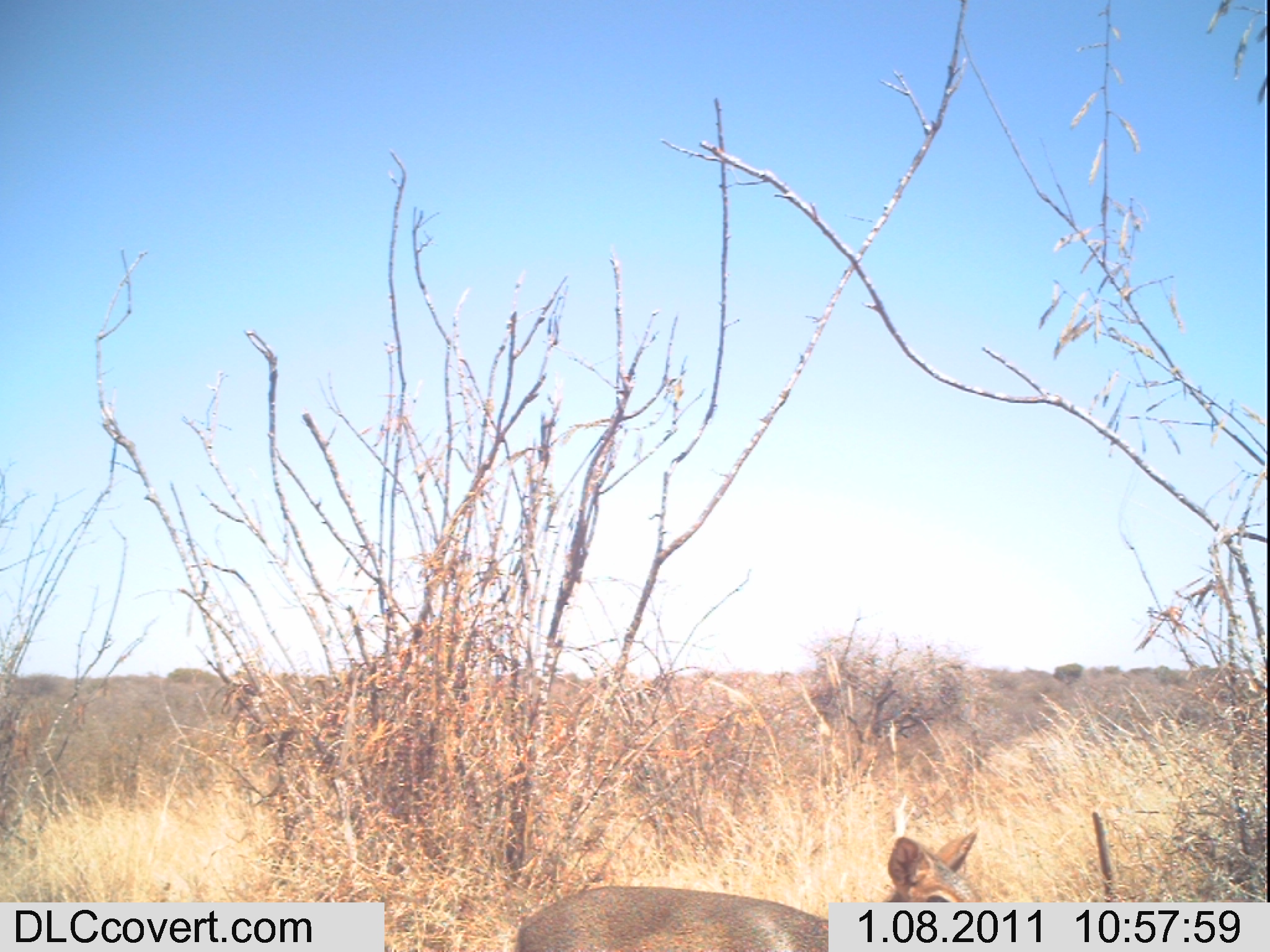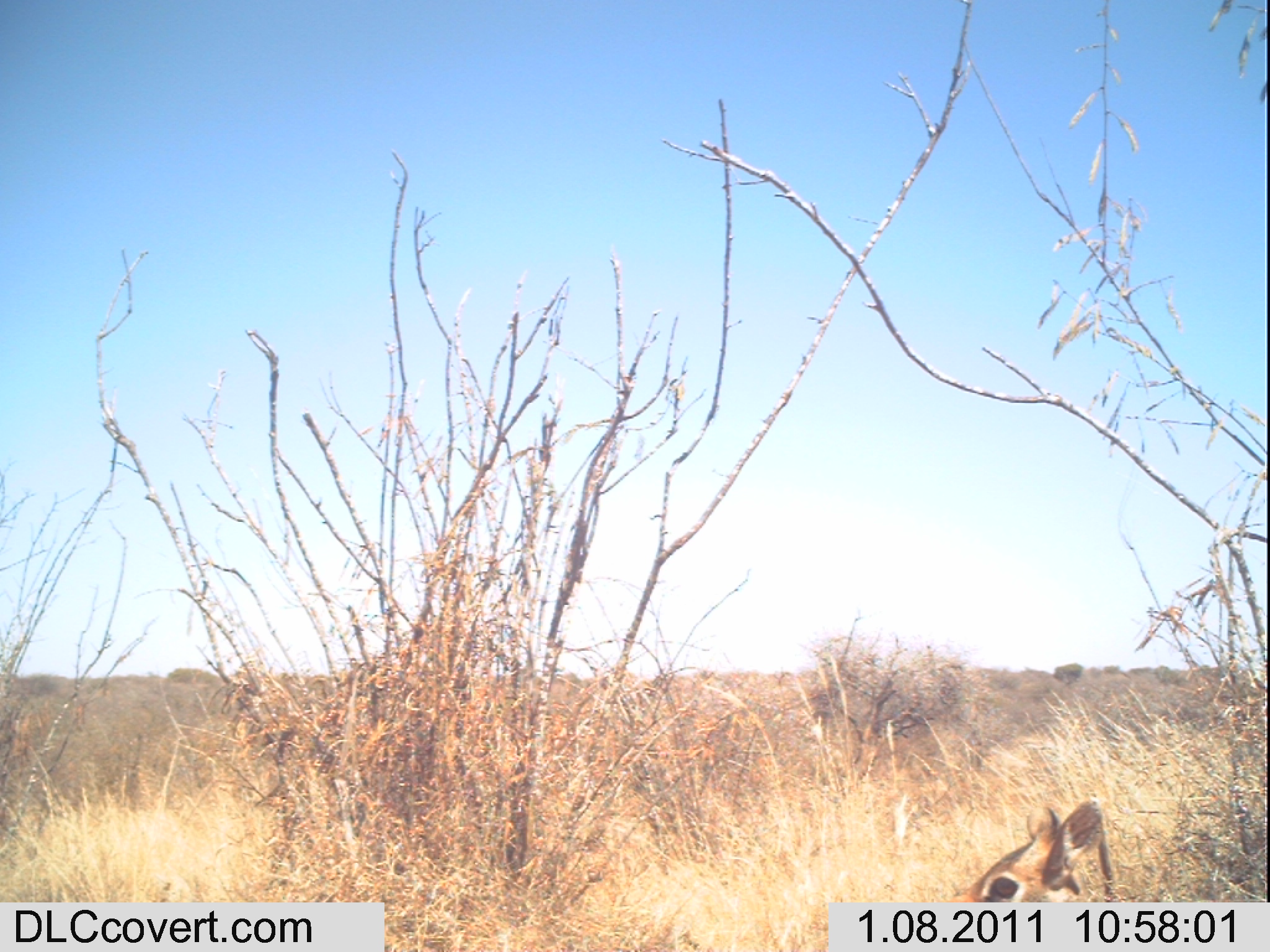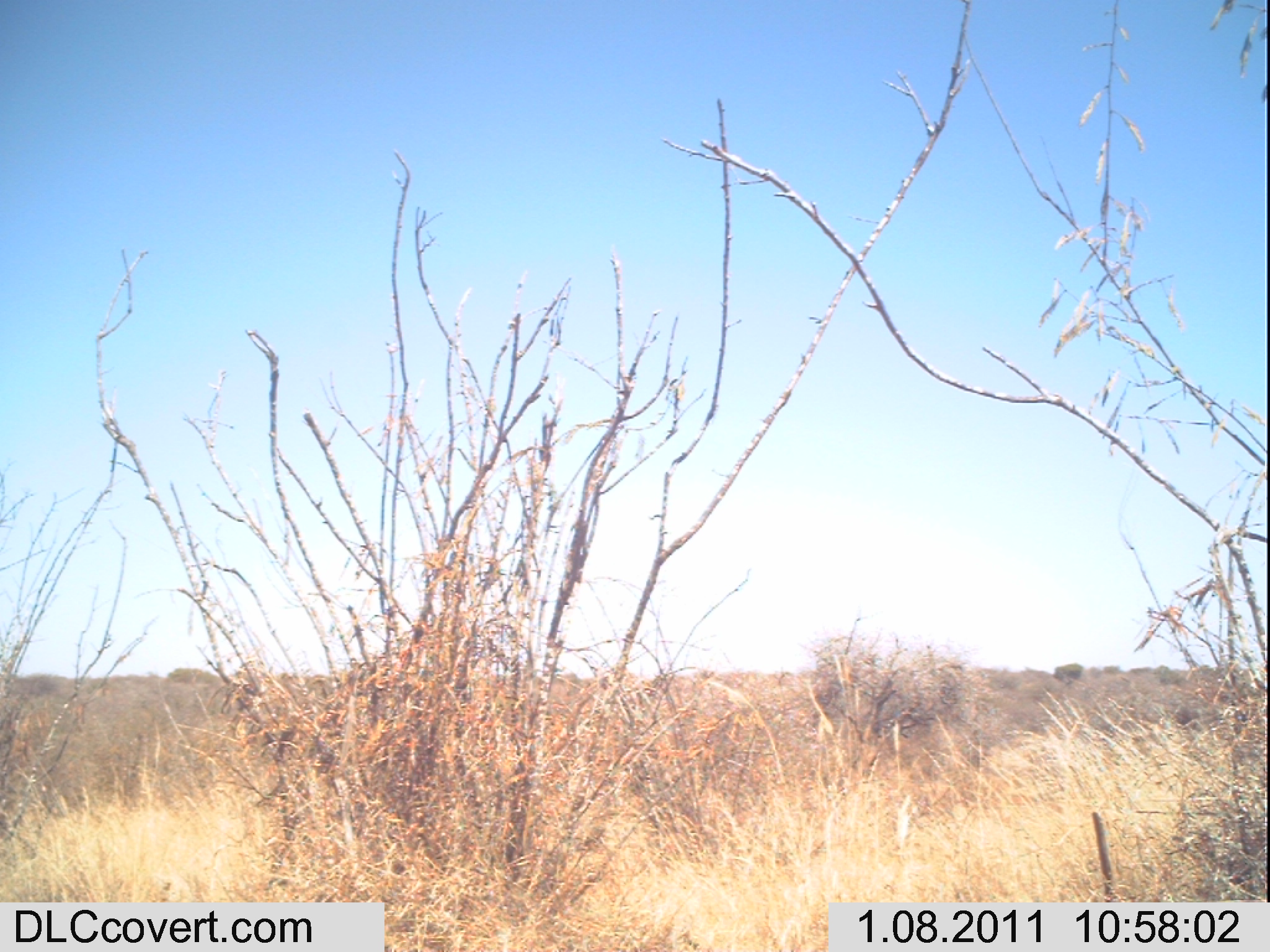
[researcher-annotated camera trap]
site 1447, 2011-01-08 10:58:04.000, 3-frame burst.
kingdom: Animalia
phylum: Chordata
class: Mammalia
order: Artiodactyla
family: Bovidae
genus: Madoqua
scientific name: Madoqua guentheri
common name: günther's dik-dik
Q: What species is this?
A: Madoqua guentheri (günther's dik-dik).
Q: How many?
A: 1.